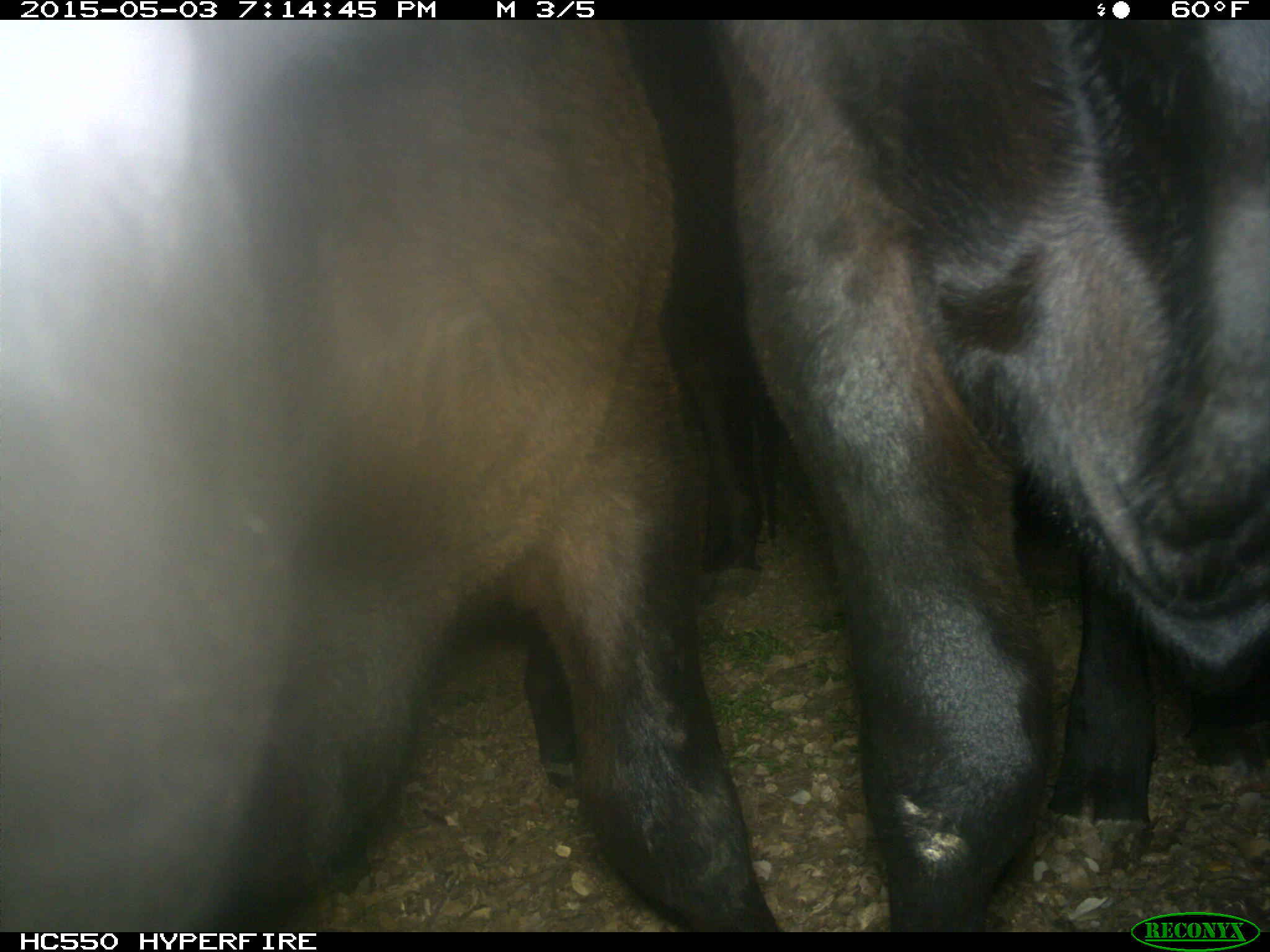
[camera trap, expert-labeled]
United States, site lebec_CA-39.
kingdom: Animalia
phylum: Chordata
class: Mammalia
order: Artiodactyla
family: Bovidae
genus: Bos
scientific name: Bos taurus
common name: domestic cow